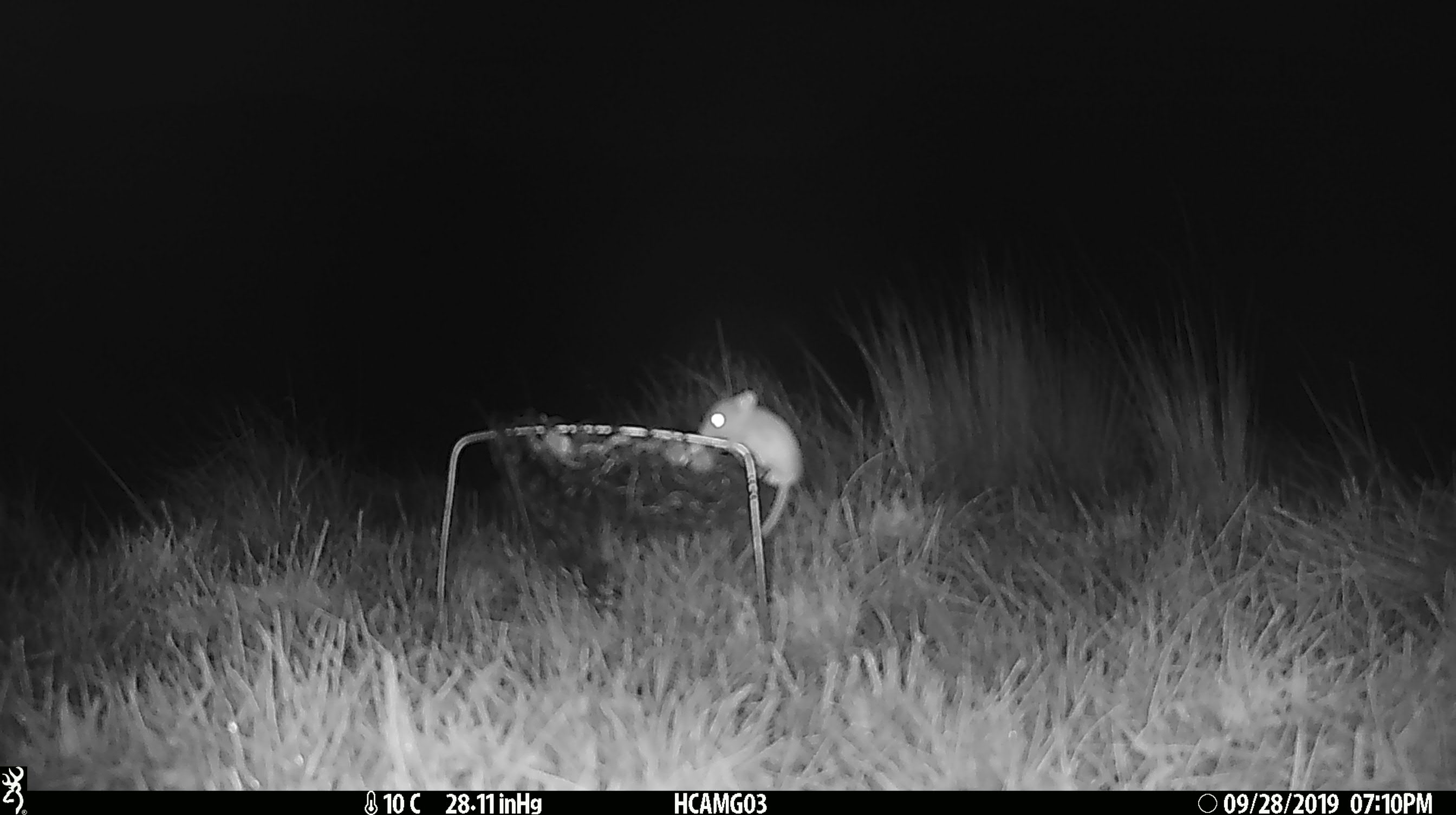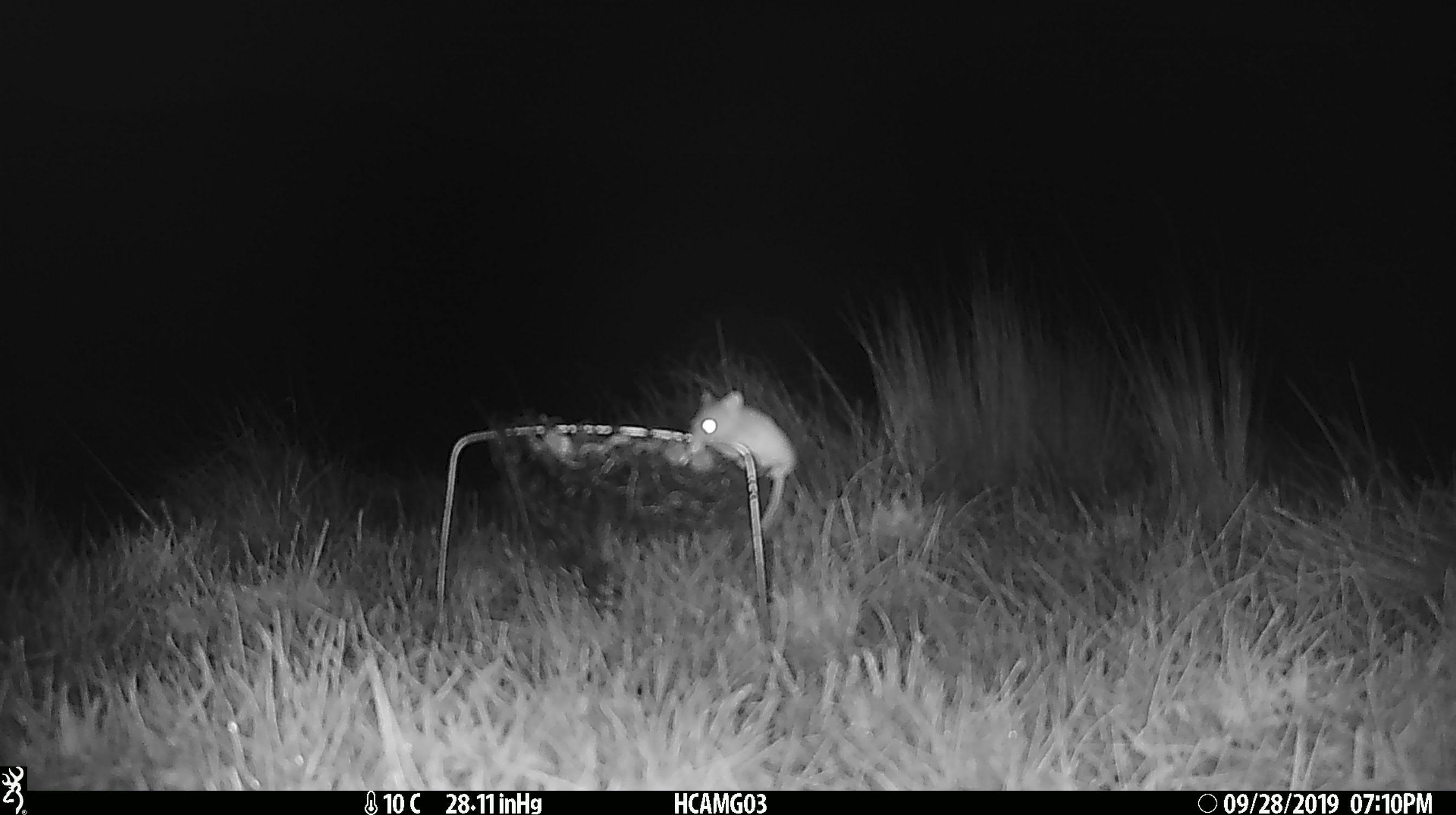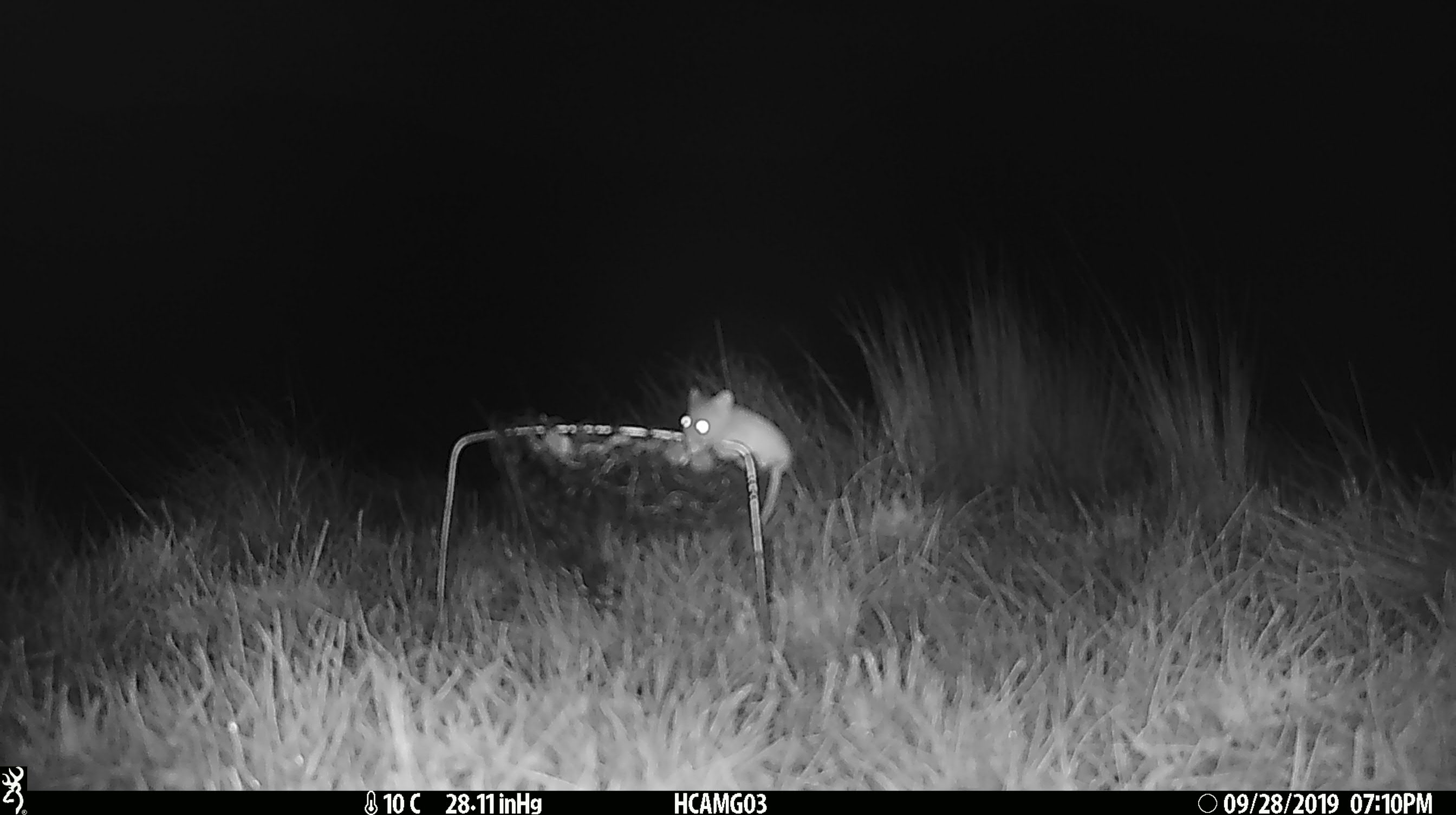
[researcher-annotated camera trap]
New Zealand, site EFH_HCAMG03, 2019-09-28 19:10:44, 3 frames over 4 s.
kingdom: Animalia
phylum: Chordata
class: Mammalia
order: Rodentia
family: Muridae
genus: Mus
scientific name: Mus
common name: mouse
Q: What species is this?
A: Mouse (Mus).